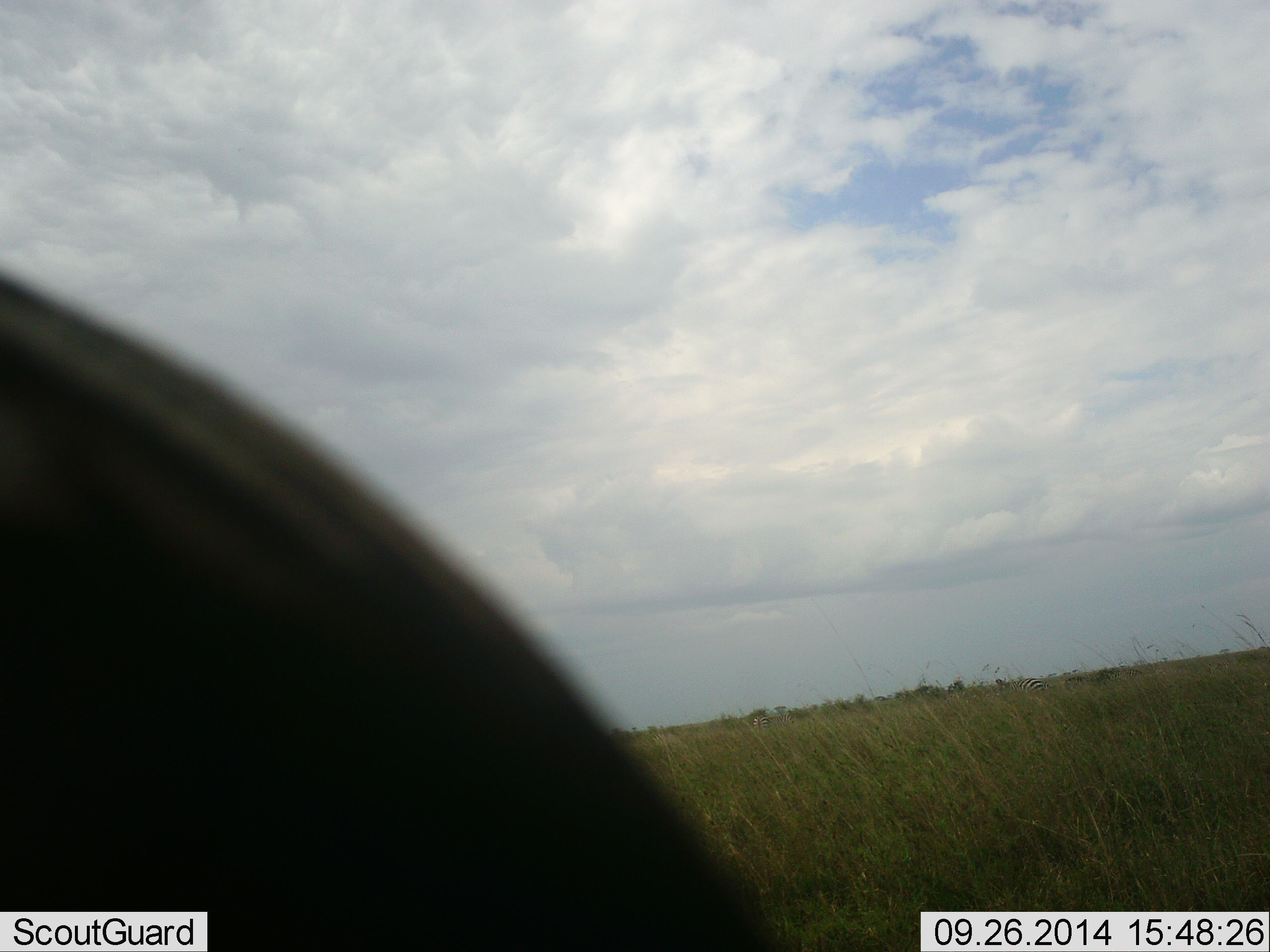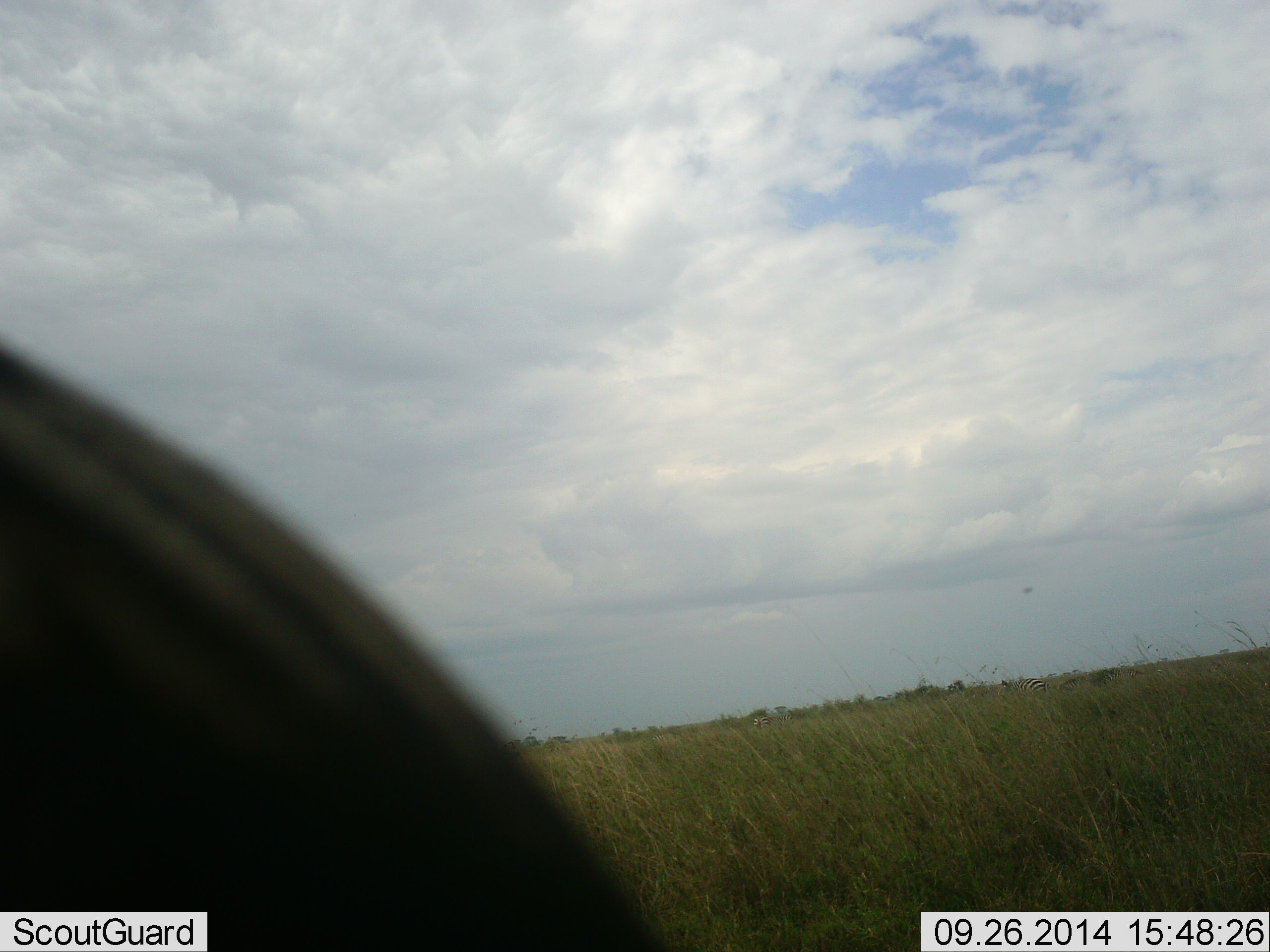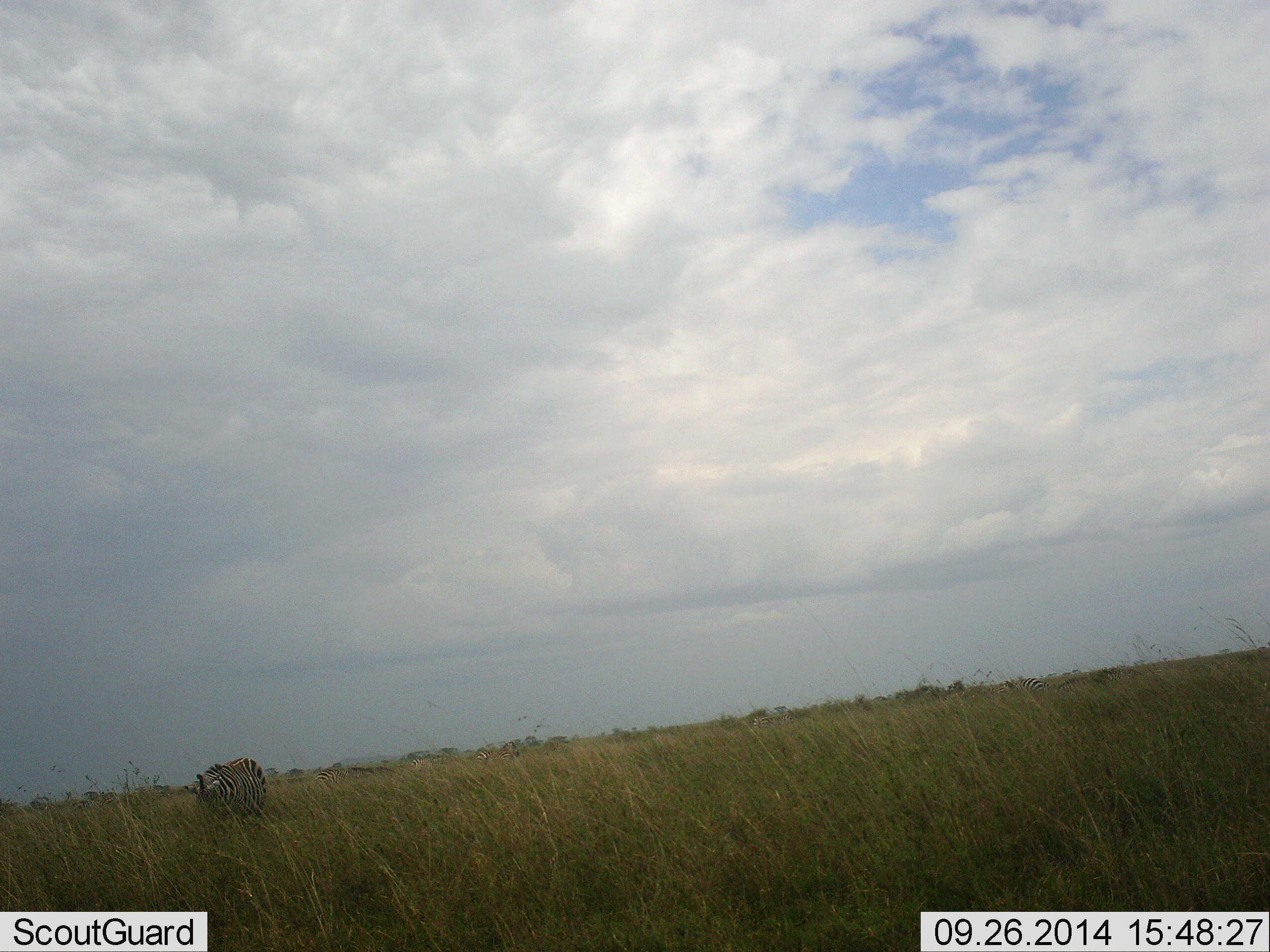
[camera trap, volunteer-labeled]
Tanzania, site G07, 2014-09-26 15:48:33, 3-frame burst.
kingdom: Animalia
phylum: Chordata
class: Mammalia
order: Perissodactyla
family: Equidae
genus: Equus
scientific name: Equus quagga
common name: plains zebra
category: zebra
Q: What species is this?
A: Zebra (plains zebra) (Equus quagga).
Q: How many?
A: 2.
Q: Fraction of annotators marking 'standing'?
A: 50%.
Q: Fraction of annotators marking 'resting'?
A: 0%.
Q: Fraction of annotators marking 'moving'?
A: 8%.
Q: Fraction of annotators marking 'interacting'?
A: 0%.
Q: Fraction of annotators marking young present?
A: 0%.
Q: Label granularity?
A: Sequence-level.